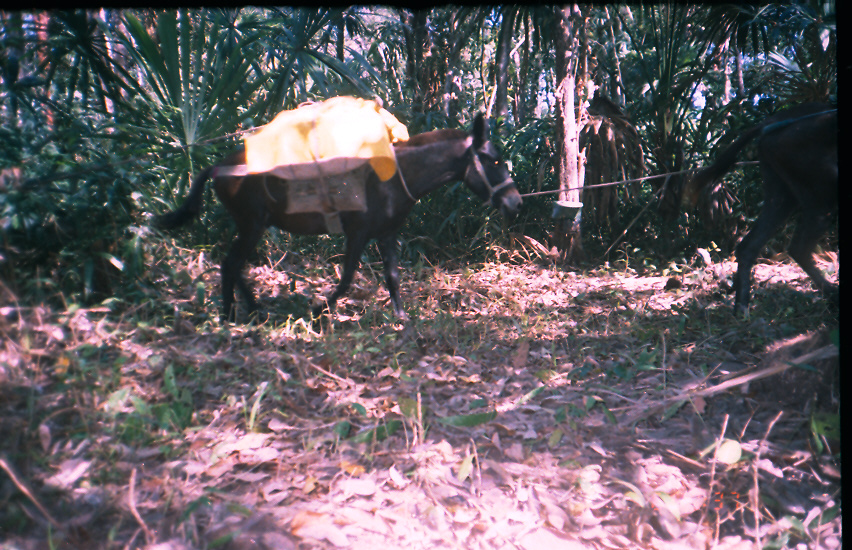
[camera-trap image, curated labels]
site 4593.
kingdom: Animalia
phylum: Chordata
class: Mammalia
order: Perissodactyla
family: Equidae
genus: Equus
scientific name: Equus ferus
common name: wild horse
Equus ferus (wild horse).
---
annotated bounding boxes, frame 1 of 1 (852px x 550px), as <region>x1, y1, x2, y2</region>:
equus ferus: <region>149, 92, 523, 324</region>; <region>679, 101, 838, 320</region>